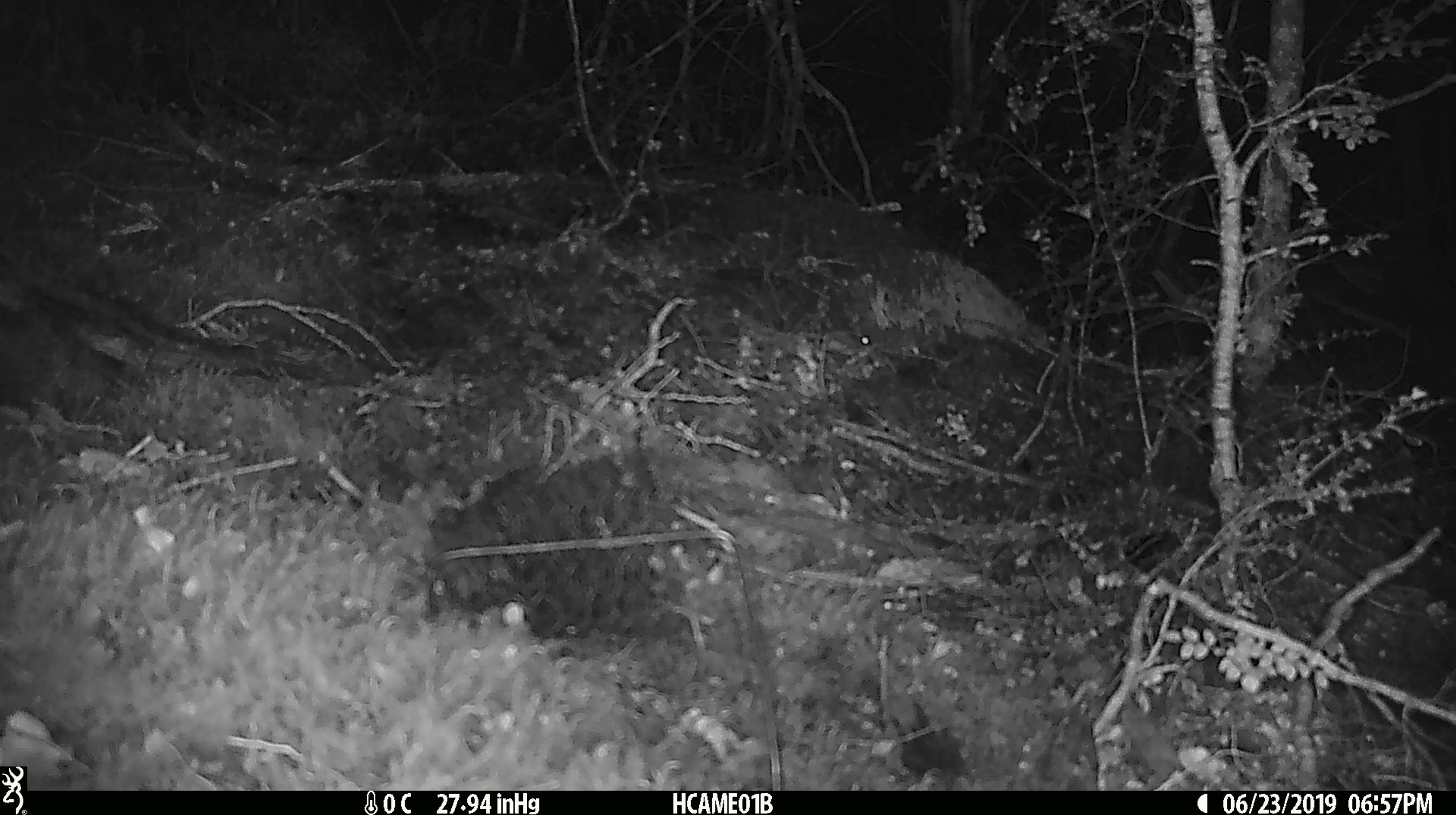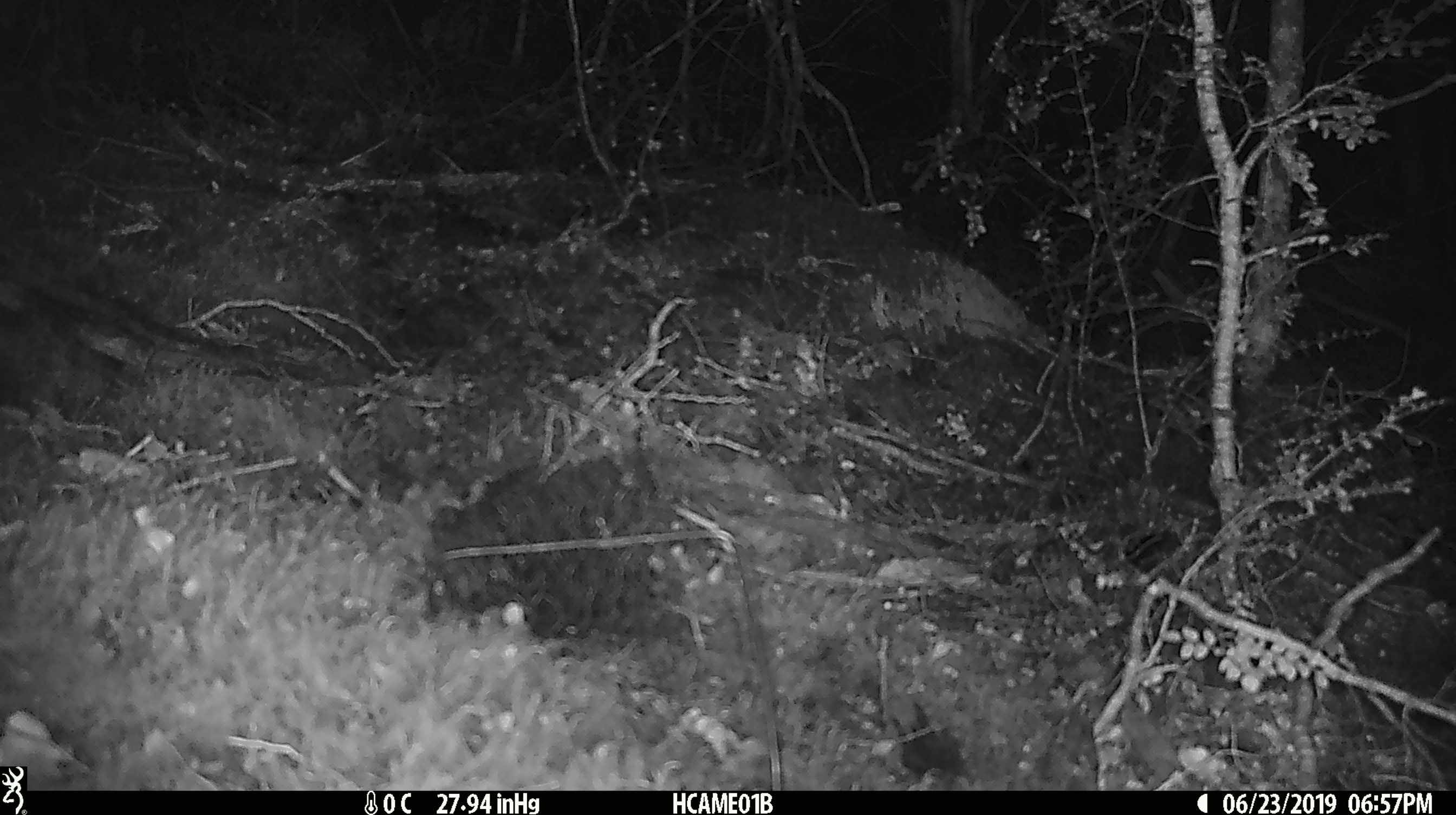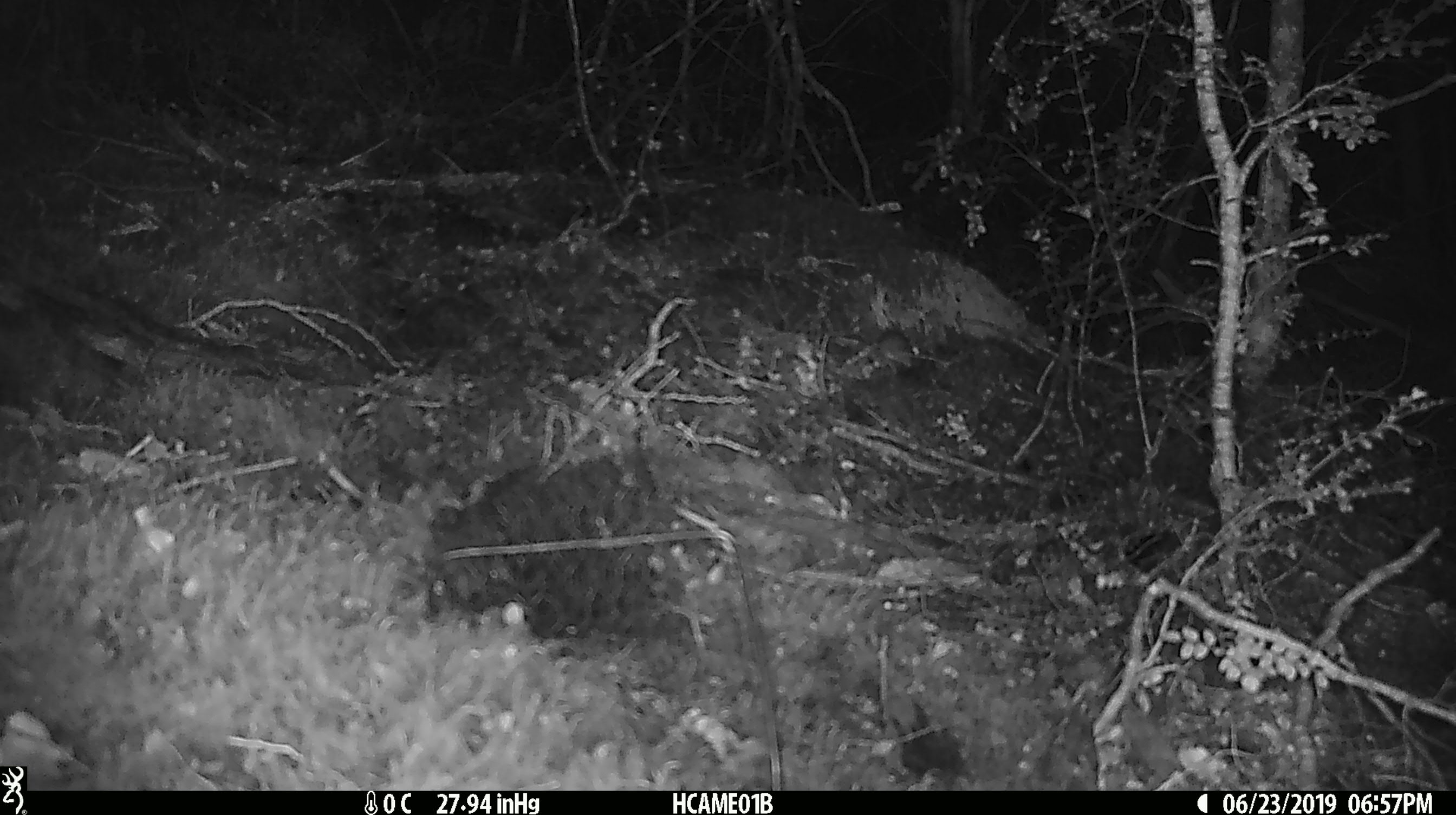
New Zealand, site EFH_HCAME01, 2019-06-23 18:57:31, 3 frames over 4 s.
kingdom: Animalia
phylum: Chordata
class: Mammalia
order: Rodentia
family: Muridae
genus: Mus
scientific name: Mus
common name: mouse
Mouse (Mus).